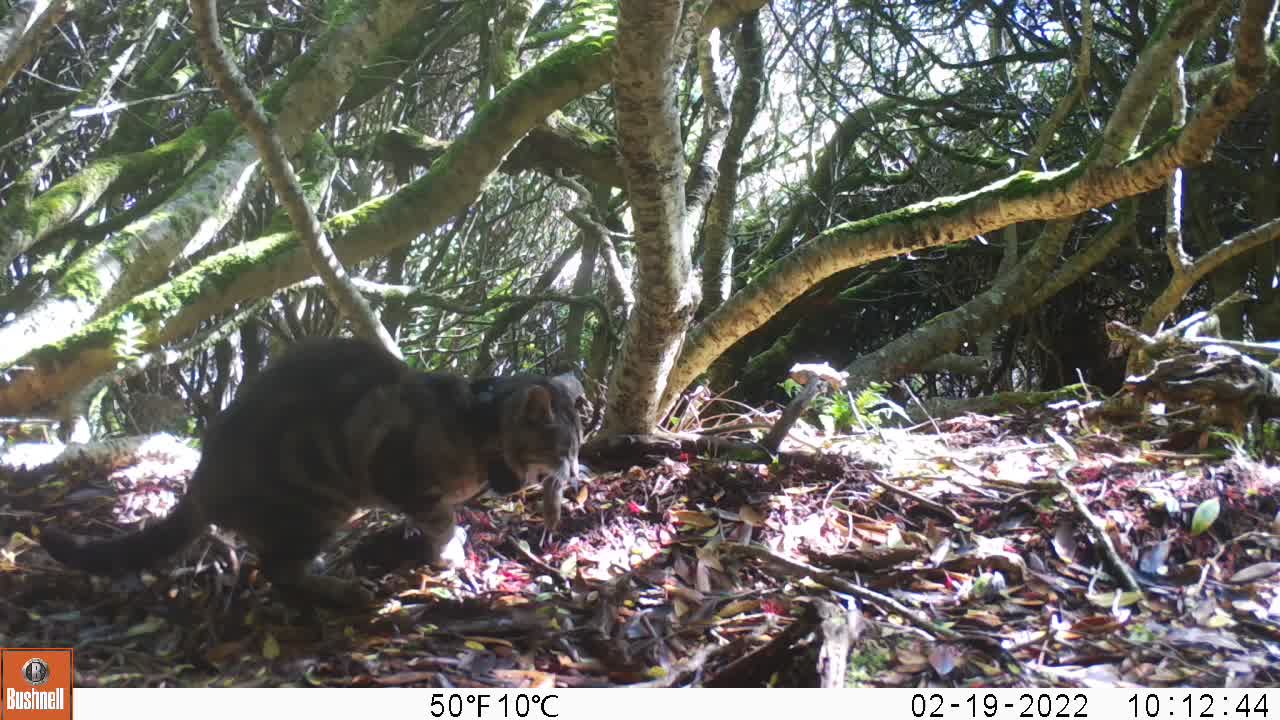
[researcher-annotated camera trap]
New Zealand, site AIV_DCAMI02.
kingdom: Animalia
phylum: Chordata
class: Mammalia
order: Carnivora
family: Felidae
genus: Felis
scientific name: Felis catus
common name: domestic cat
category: cat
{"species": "cat (domestic cat) (Felis catus)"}